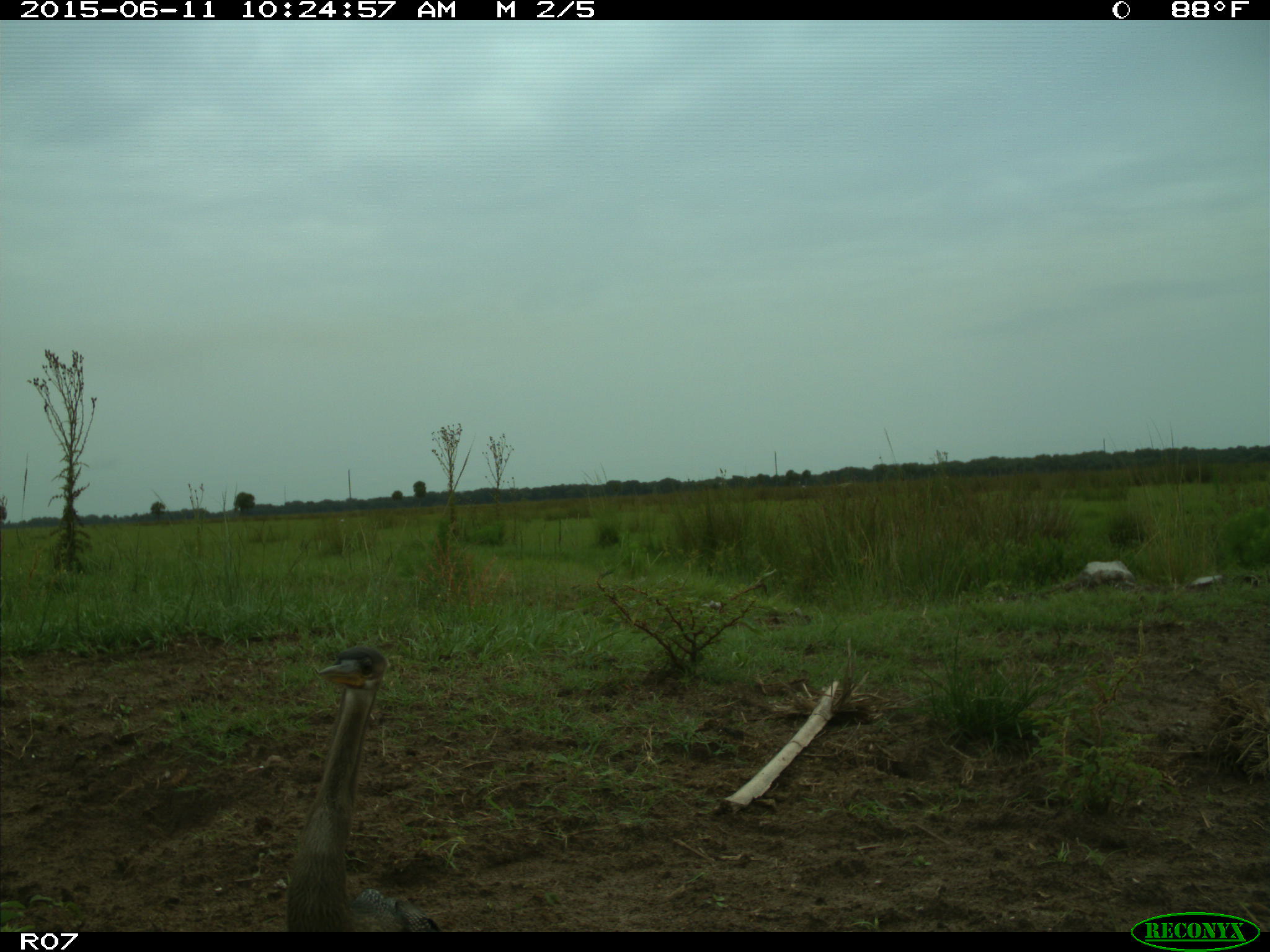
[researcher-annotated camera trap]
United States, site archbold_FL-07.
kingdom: Animalia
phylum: Chordata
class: Aves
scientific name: Aves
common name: birds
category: unidentified bird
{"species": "unidentified bird (birds) (Aves)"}